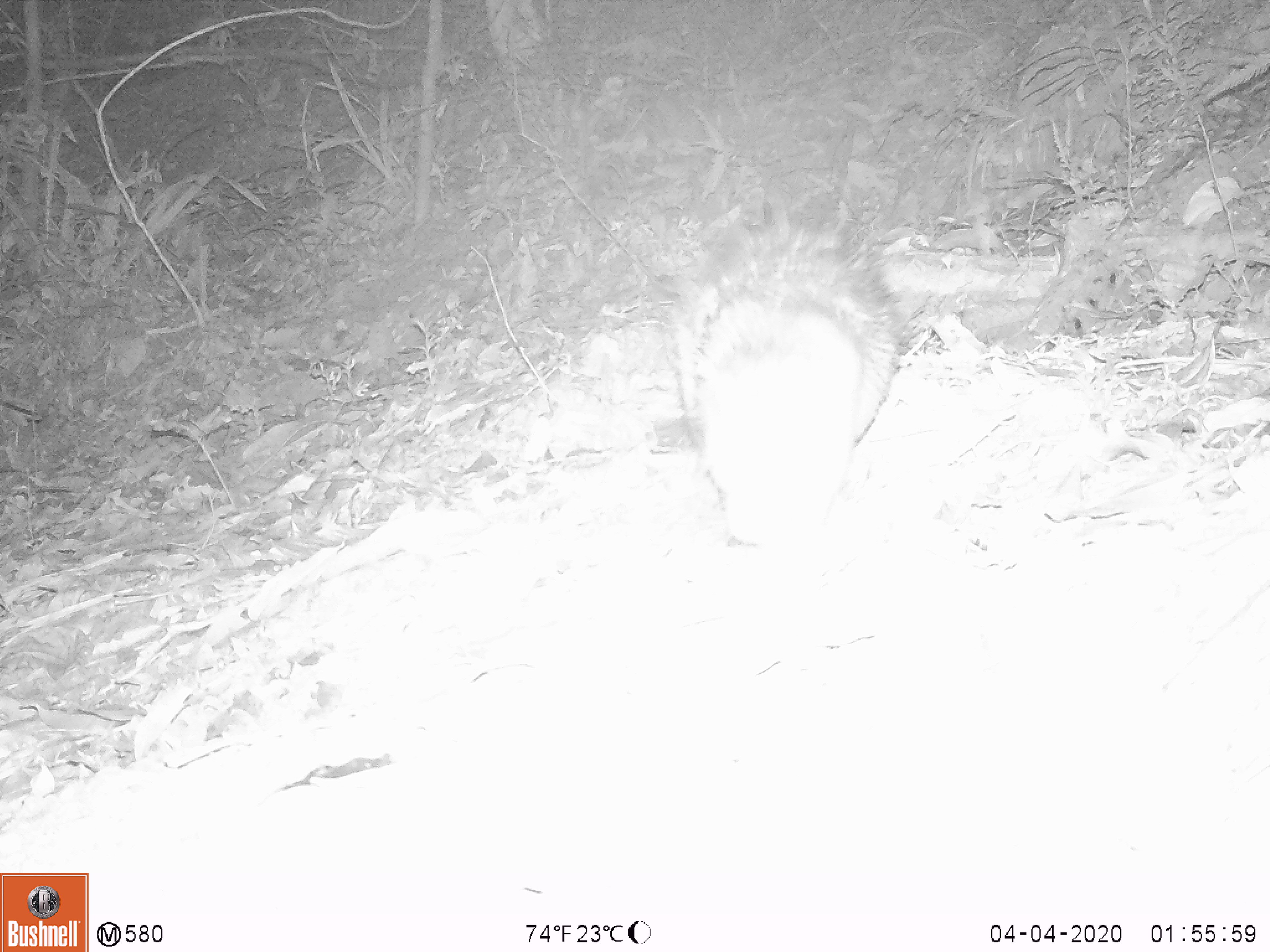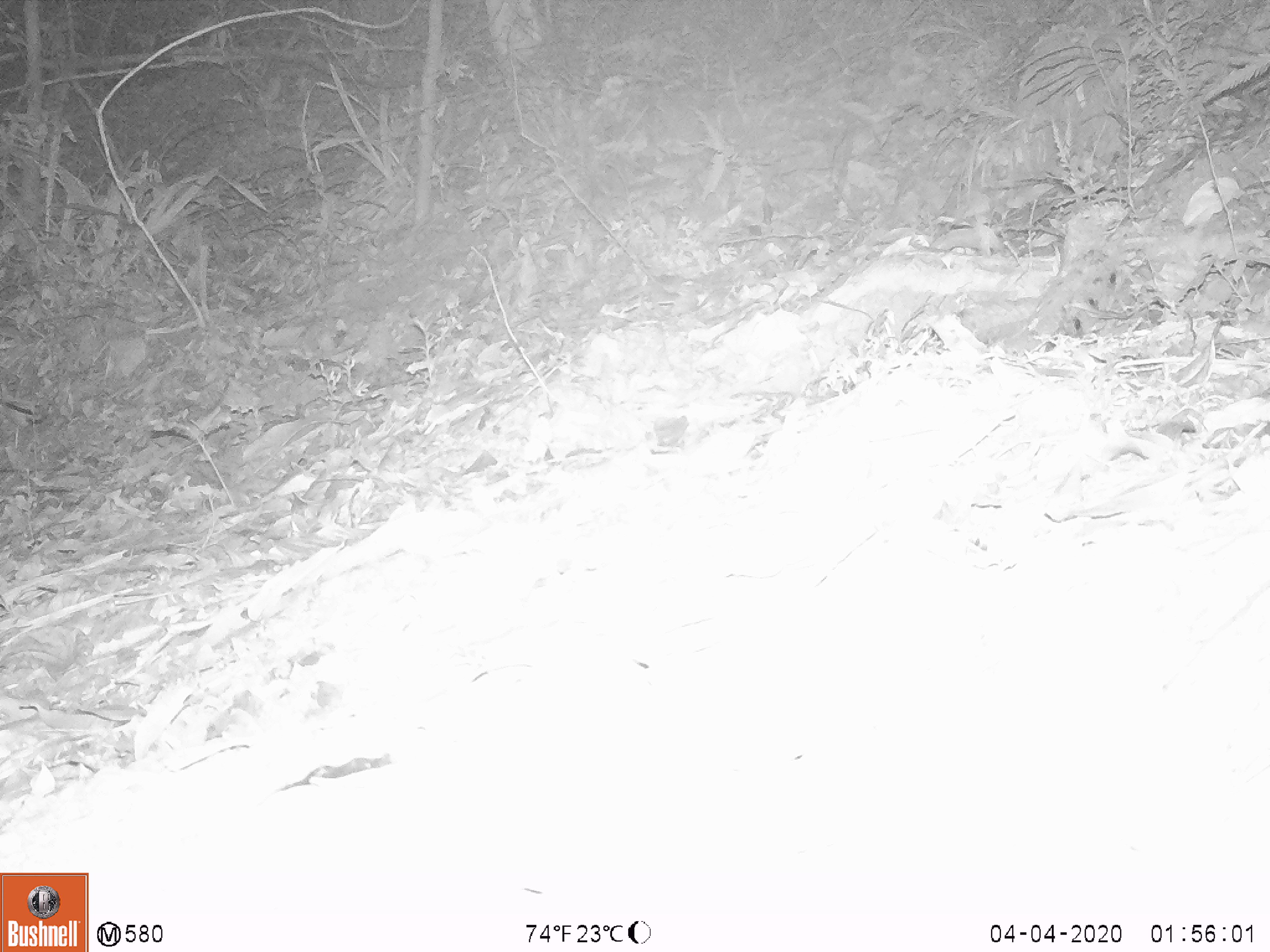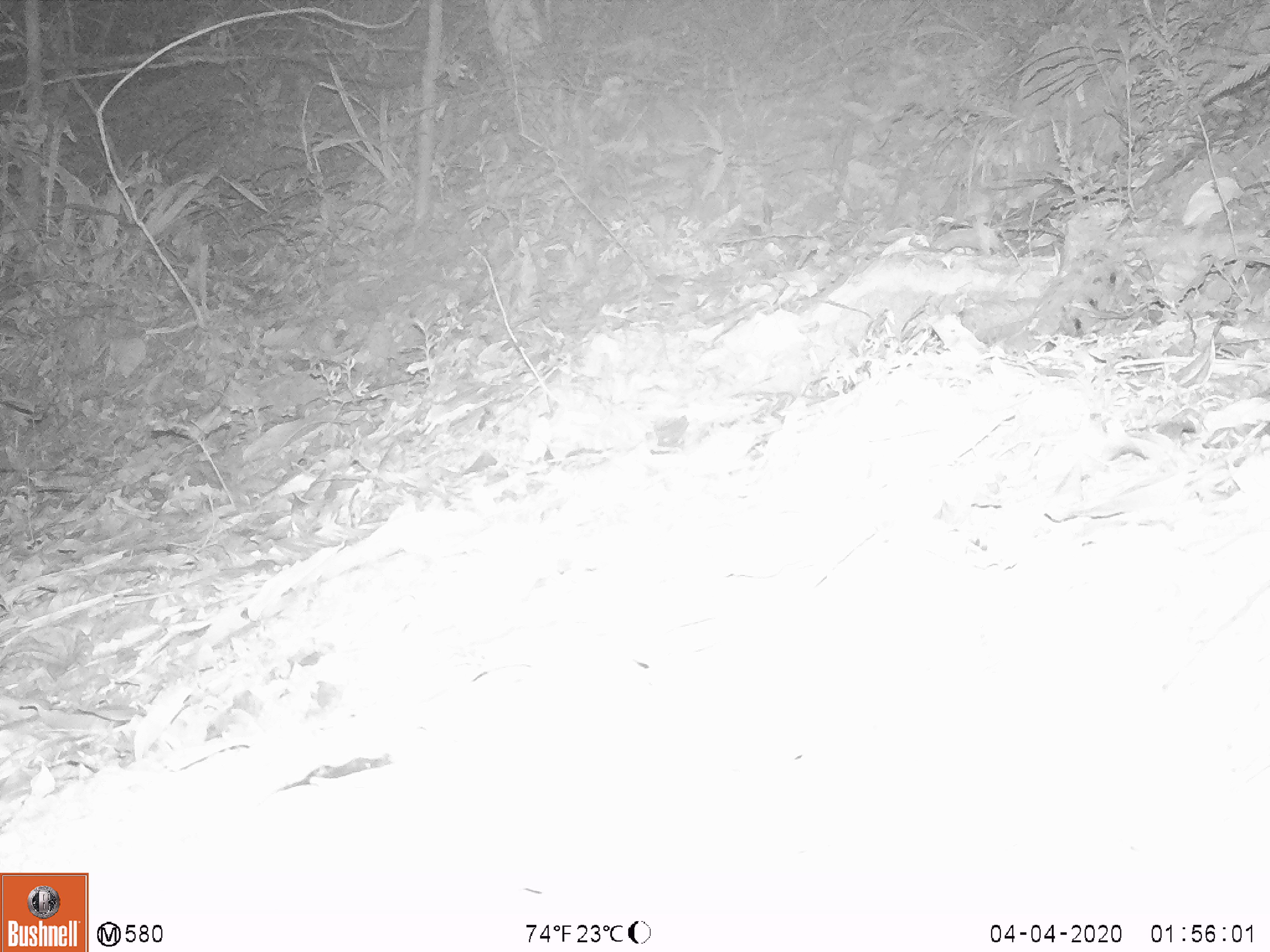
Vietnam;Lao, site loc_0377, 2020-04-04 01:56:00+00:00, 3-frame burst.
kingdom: Animalia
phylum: Chordata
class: Mammalia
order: Rodentia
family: Hystricidae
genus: Atherurus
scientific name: Atherurus macrourus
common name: asiatic brush-tailed porcupine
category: asiatic brush tailed porcupine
Asiatic brush tailed porcupine (asiatic brush-tailed porcupine) (Atherurus macrourus). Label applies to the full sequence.